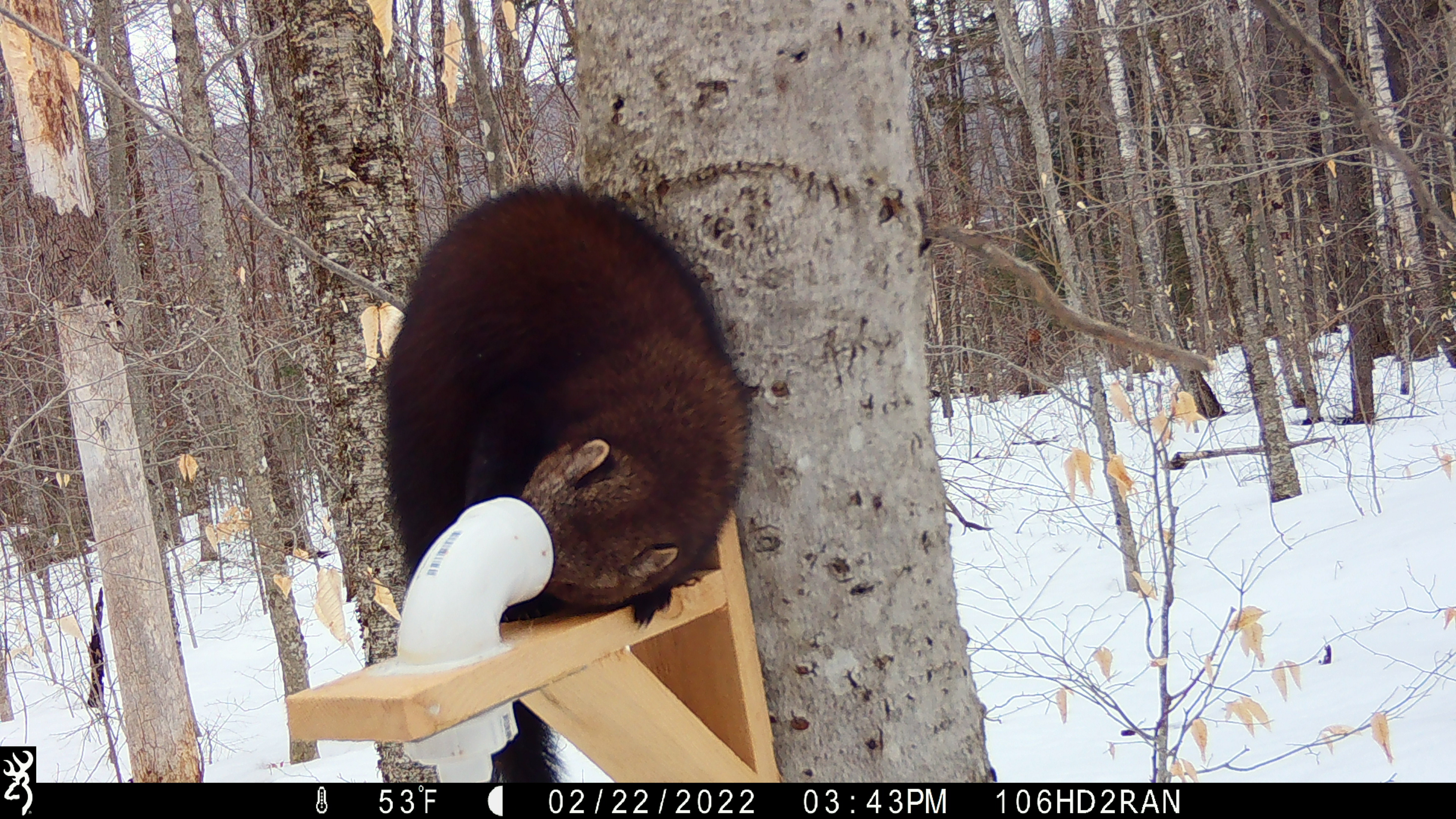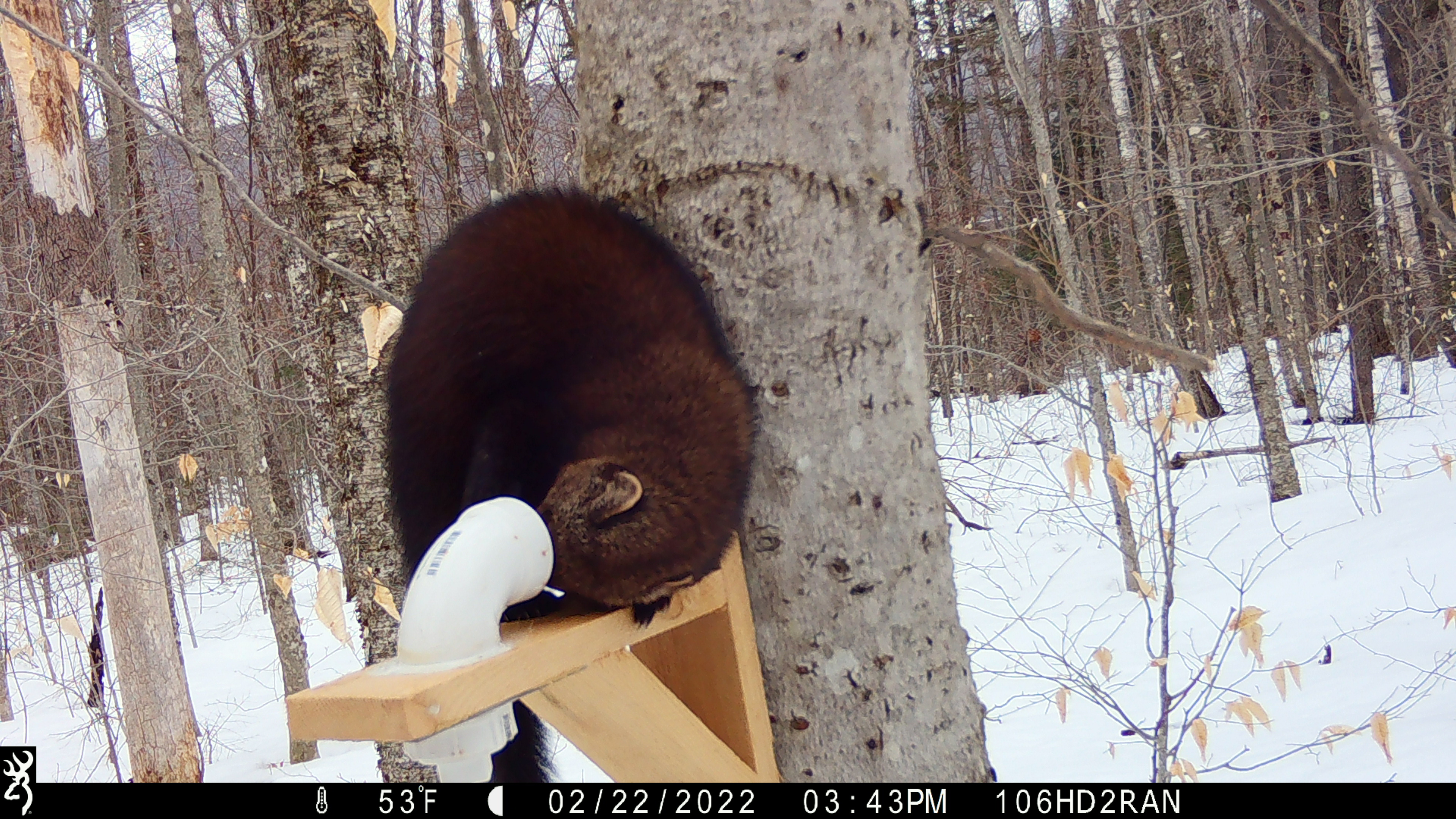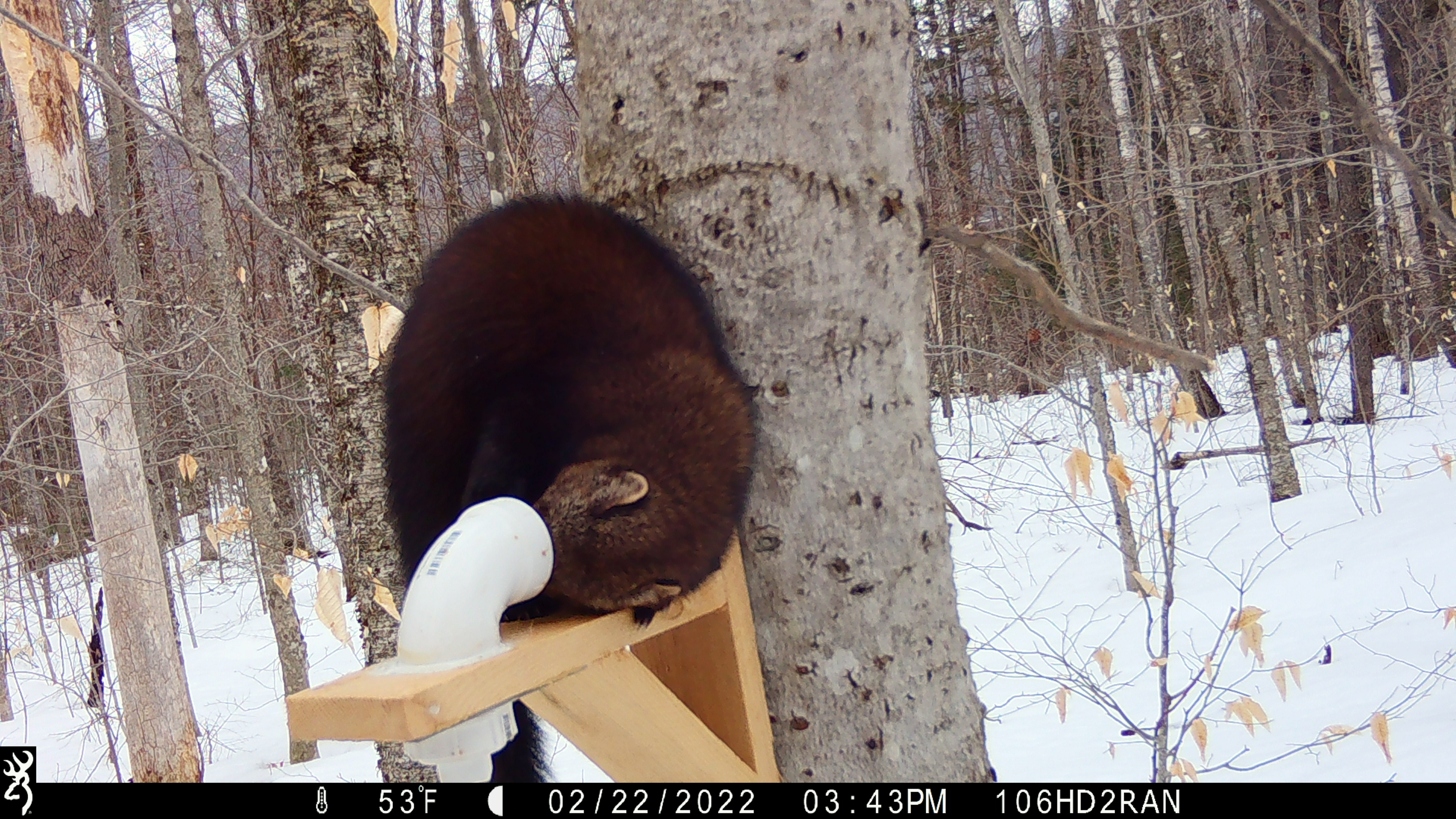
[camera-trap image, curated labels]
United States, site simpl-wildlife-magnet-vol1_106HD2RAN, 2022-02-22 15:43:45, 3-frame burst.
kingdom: Animalia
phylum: Chordata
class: Mammalia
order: Carnivora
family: Mustelidae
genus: Pekania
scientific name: Pekania pennanti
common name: fisher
Fisher (Pekania pennanti).